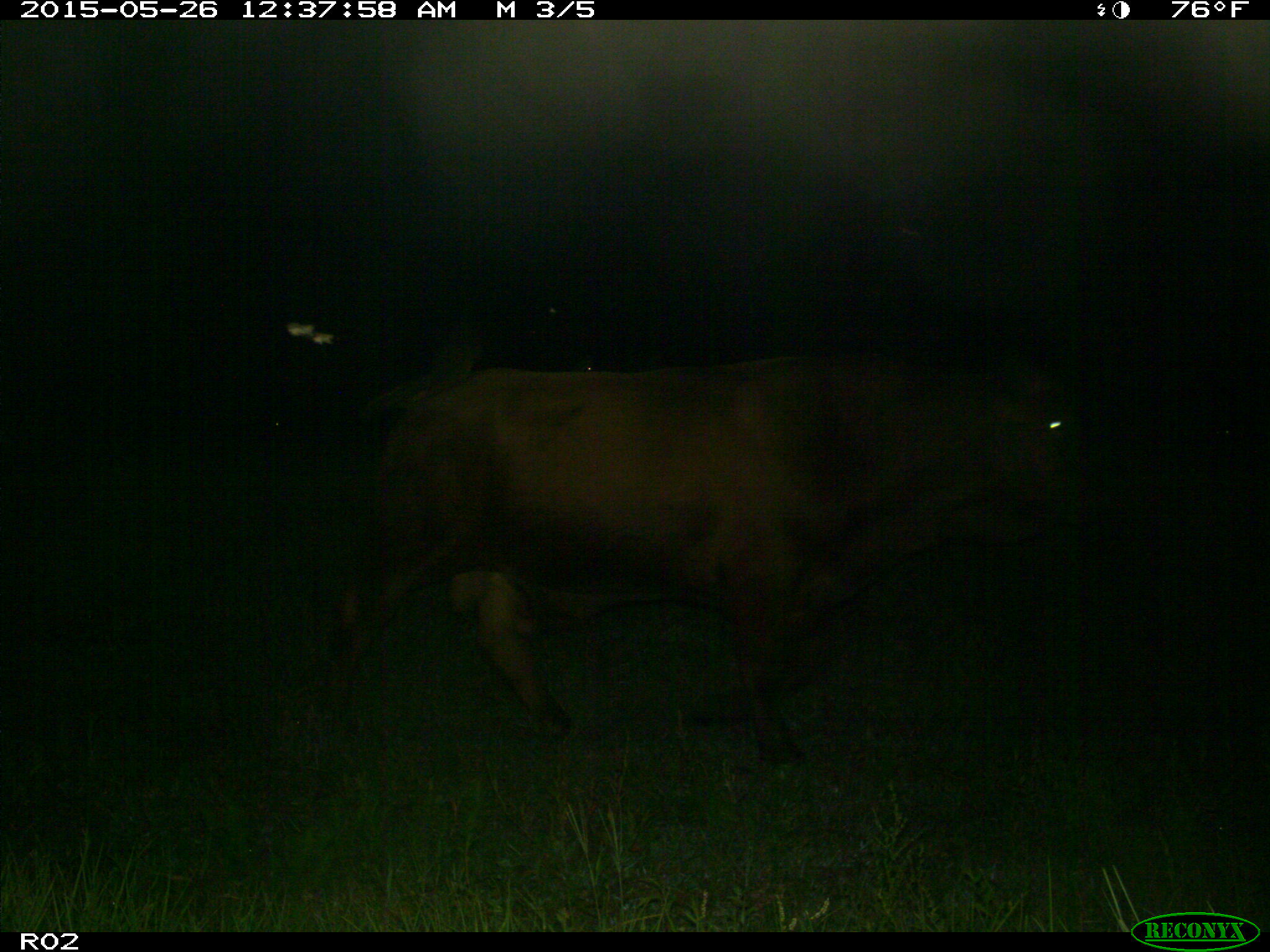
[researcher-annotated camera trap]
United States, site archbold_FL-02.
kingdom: Animalia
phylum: Chordata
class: Mammalia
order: Artiodactyla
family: Bovidae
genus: Bos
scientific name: Bos taurus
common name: domestic cow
Bos taurus (domestic cow).